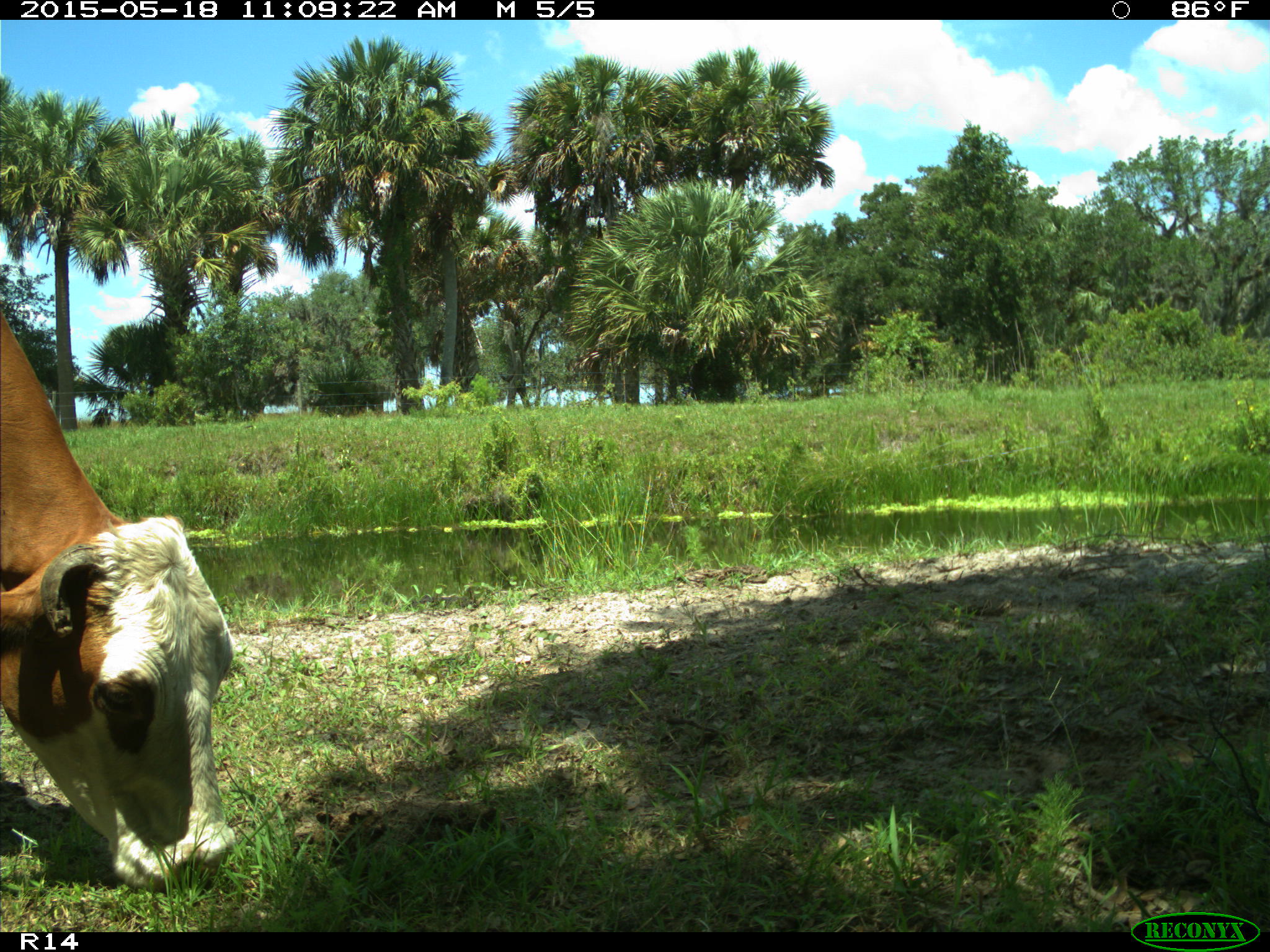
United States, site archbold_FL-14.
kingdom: Animalia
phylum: Chordata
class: Mammalia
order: Artiodactyla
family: Bovidae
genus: Bos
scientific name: Bos taurus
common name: domestic cow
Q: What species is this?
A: Bos taurus (domestic cow).